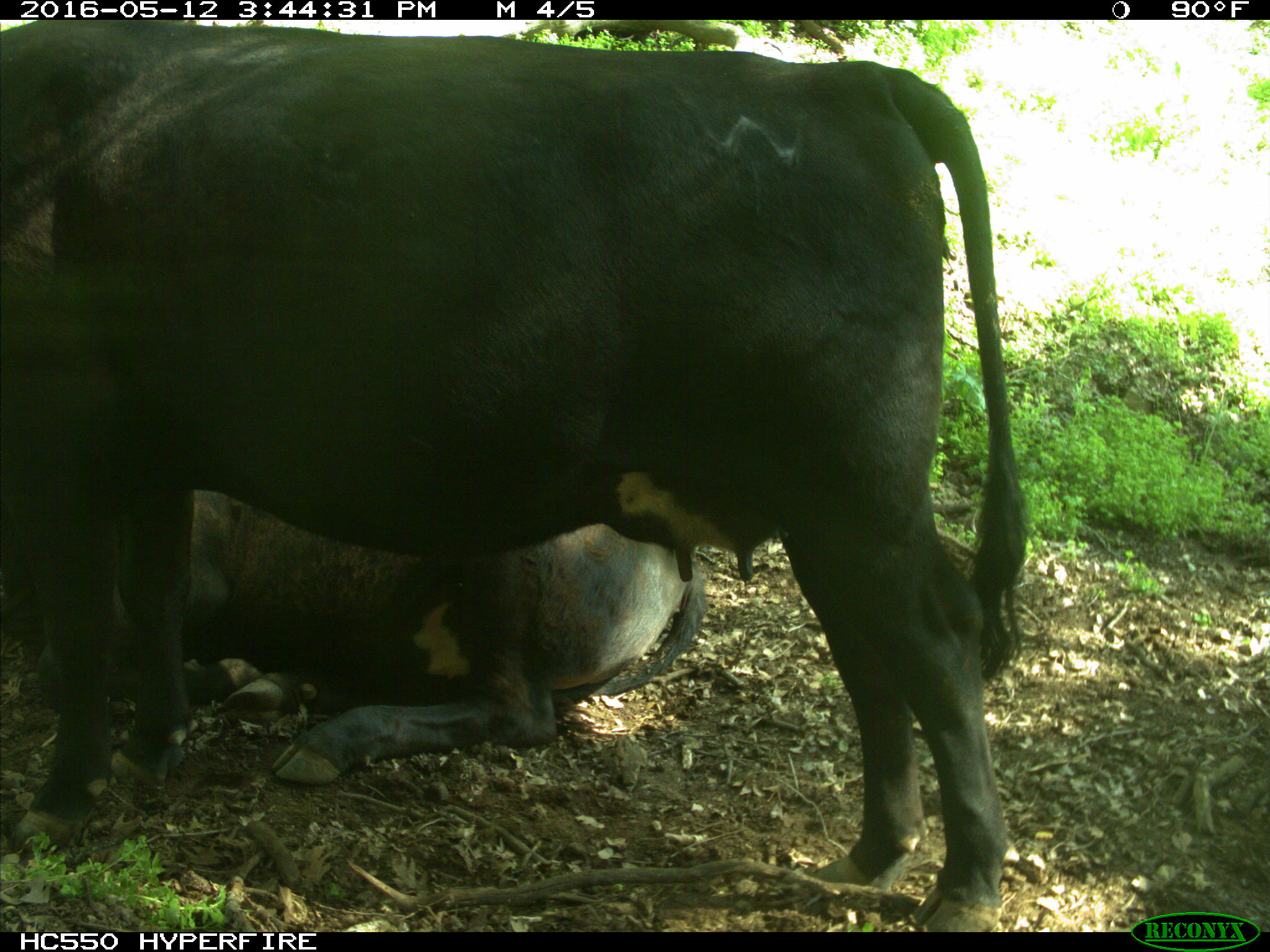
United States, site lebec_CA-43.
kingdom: Animalia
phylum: Chordata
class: Mammalia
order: Artiodactyla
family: Bovidae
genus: Bos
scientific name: Bos taurus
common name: domestic cow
Bos taurus (domestic cow).